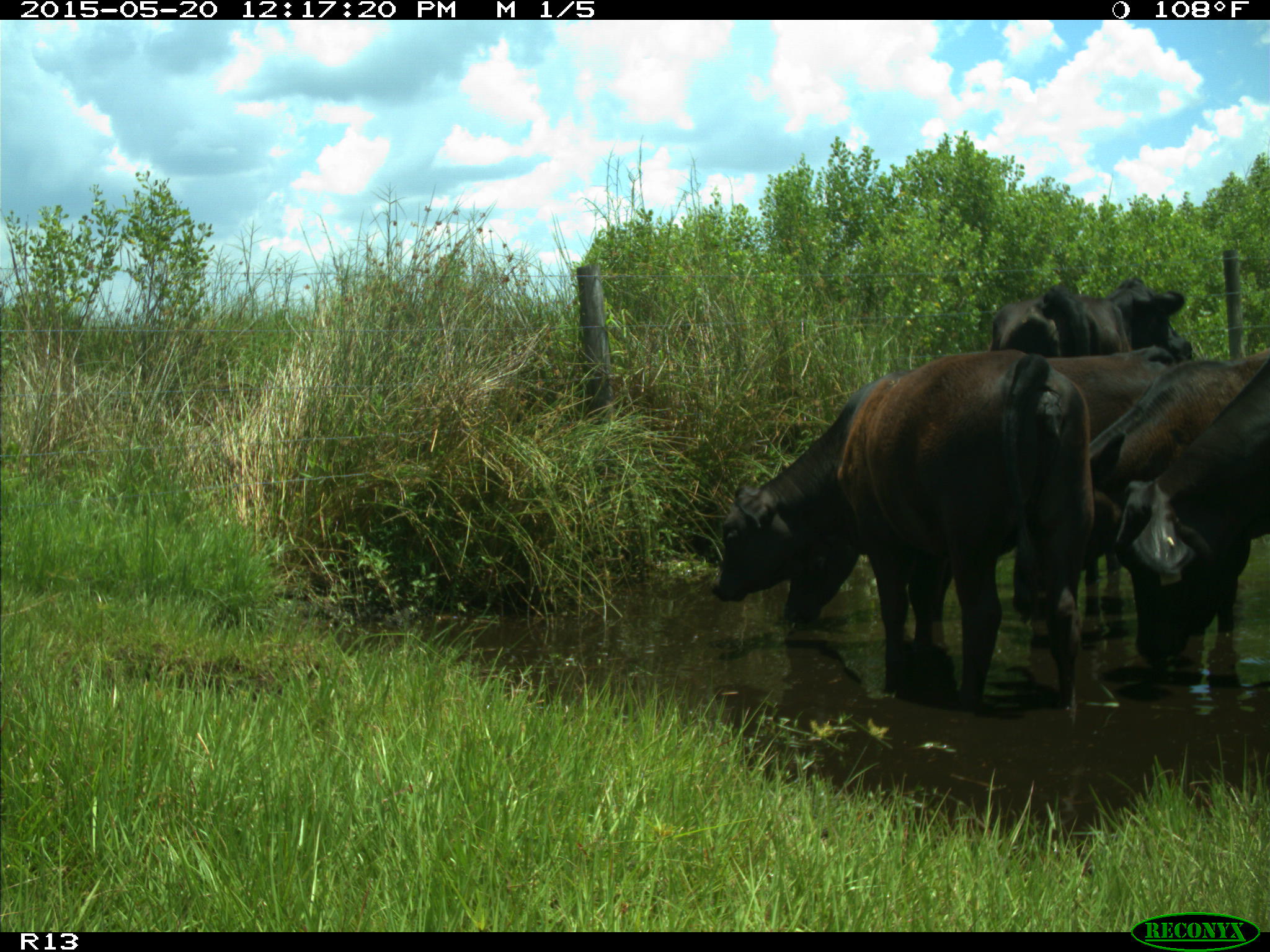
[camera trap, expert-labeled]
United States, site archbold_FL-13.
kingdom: Animalia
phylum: Chordata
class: Mammalia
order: Artiodactyla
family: Bovidae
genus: Bos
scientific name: Bos taurus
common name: domestic cow